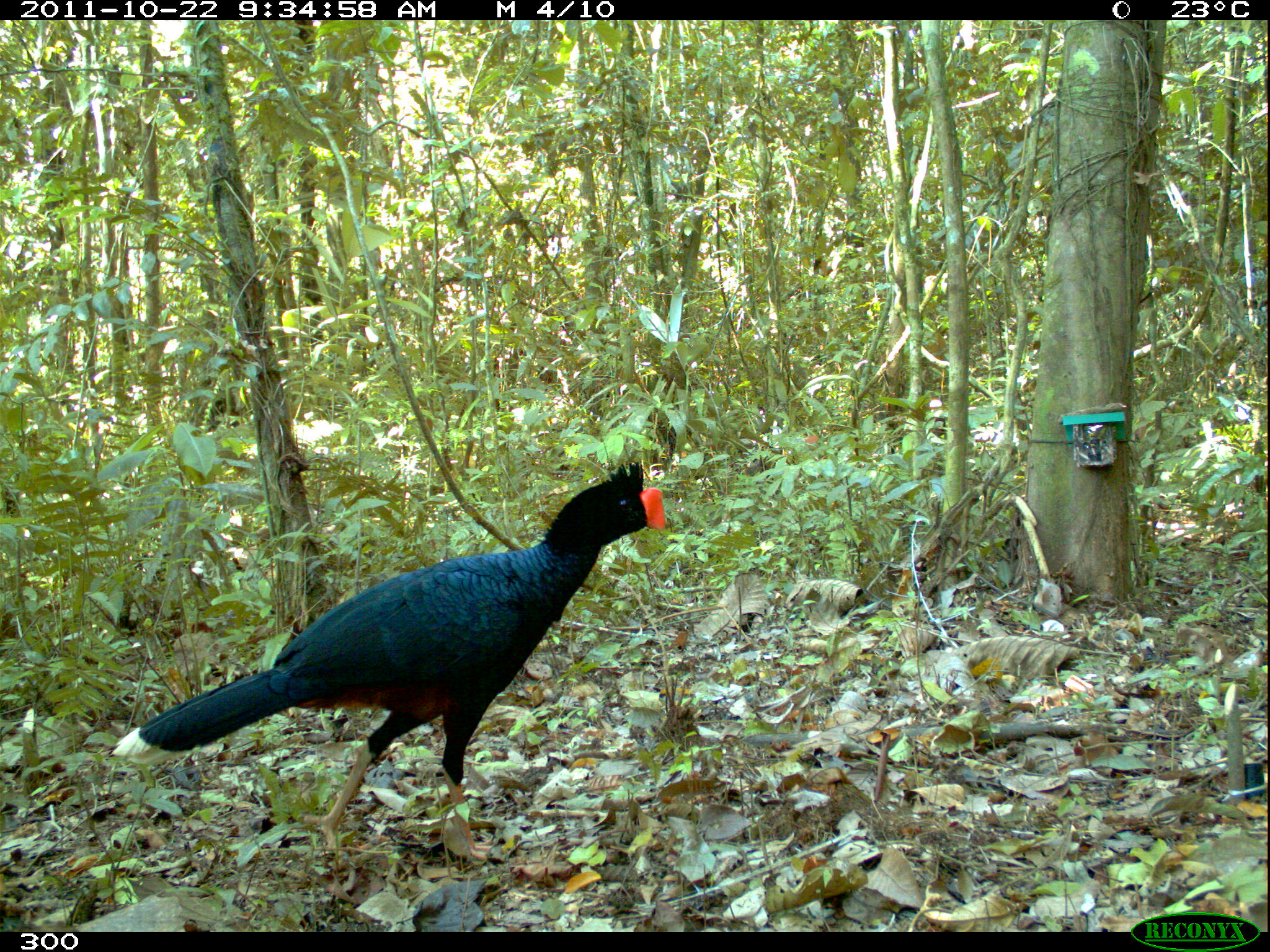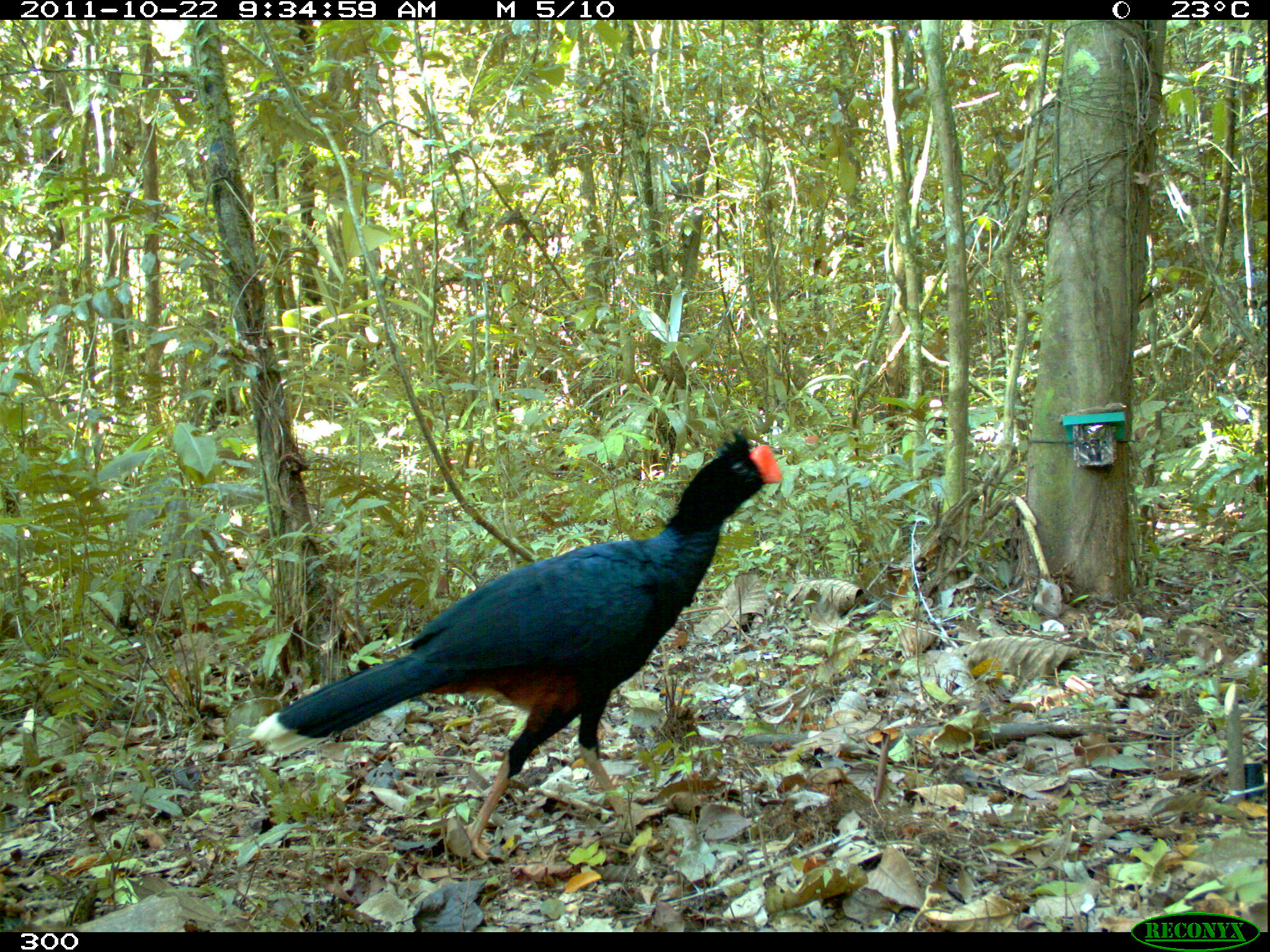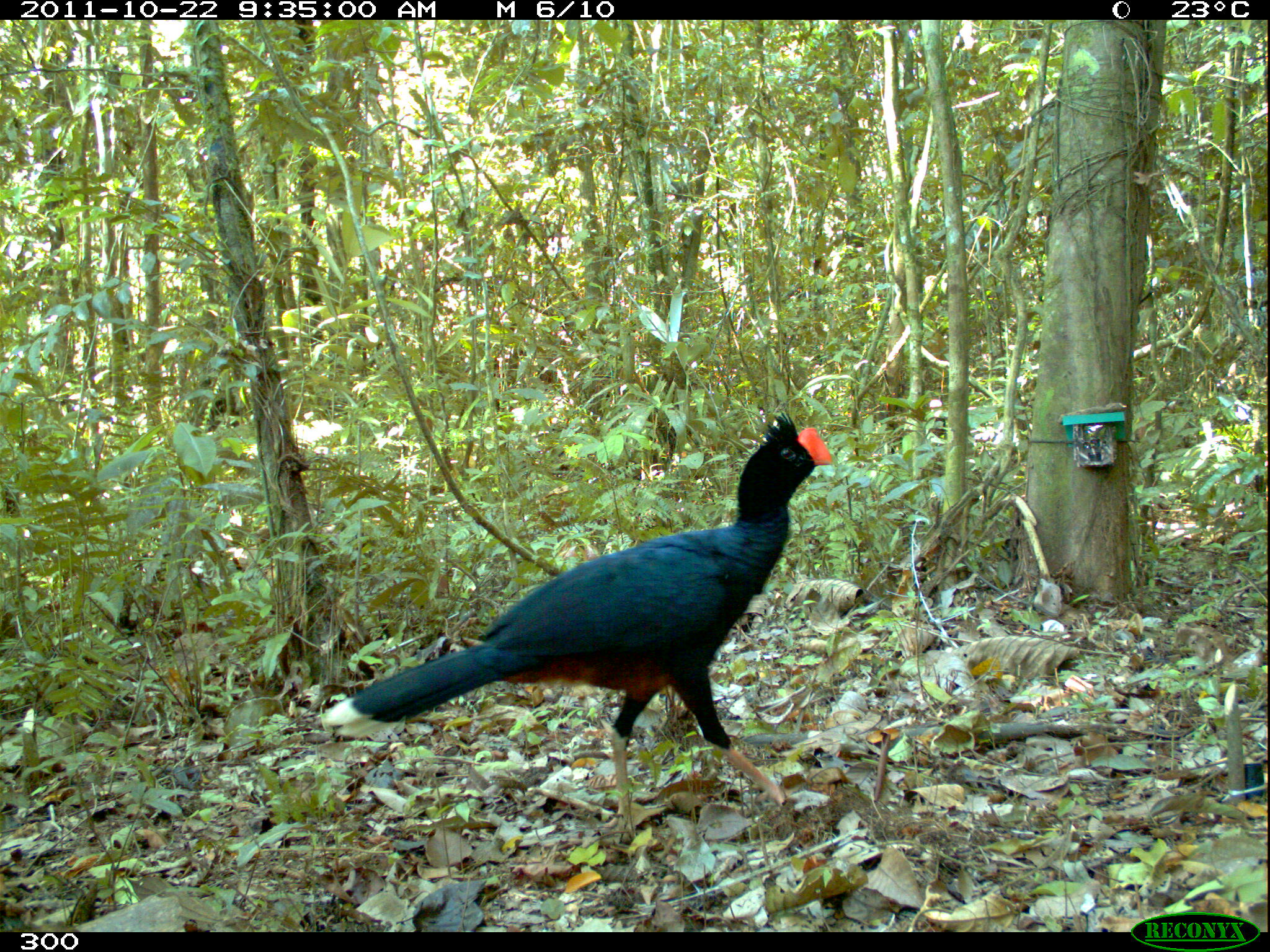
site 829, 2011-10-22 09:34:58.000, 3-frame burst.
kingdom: Animalia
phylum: Chordata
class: Aves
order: Galliformes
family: Cracidae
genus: Mitu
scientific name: Mitu tuberosum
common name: razor-billed curassow